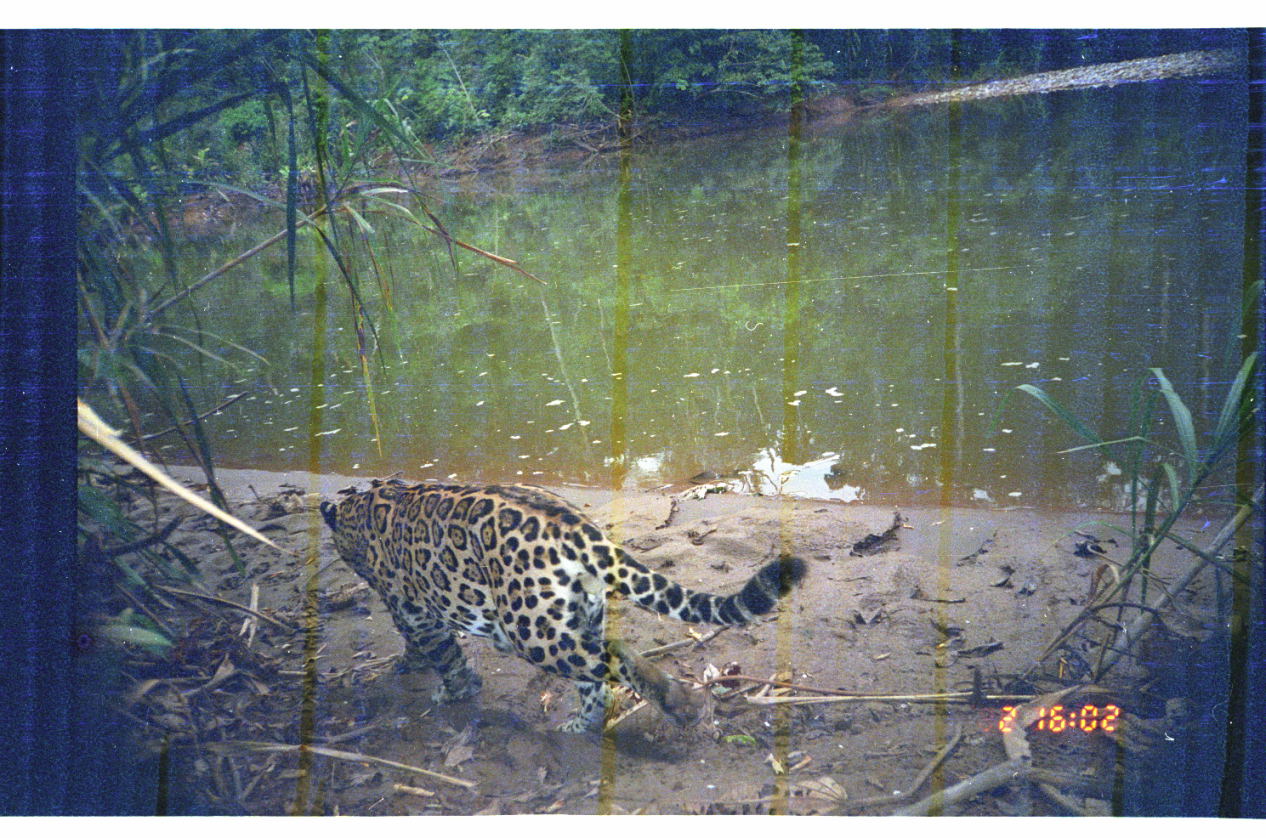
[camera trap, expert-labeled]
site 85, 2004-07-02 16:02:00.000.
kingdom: Animalia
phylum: Chordata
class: Mammalia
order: Carnivora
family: Felidae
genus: Panthera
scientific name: Panthera onca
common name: jaguar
Panthera onca (jaguar).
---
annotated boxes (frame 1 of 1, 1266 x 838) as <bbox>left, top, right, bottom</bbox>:
panthera onca: <bbox>315, 475, 808, 734</bbox>